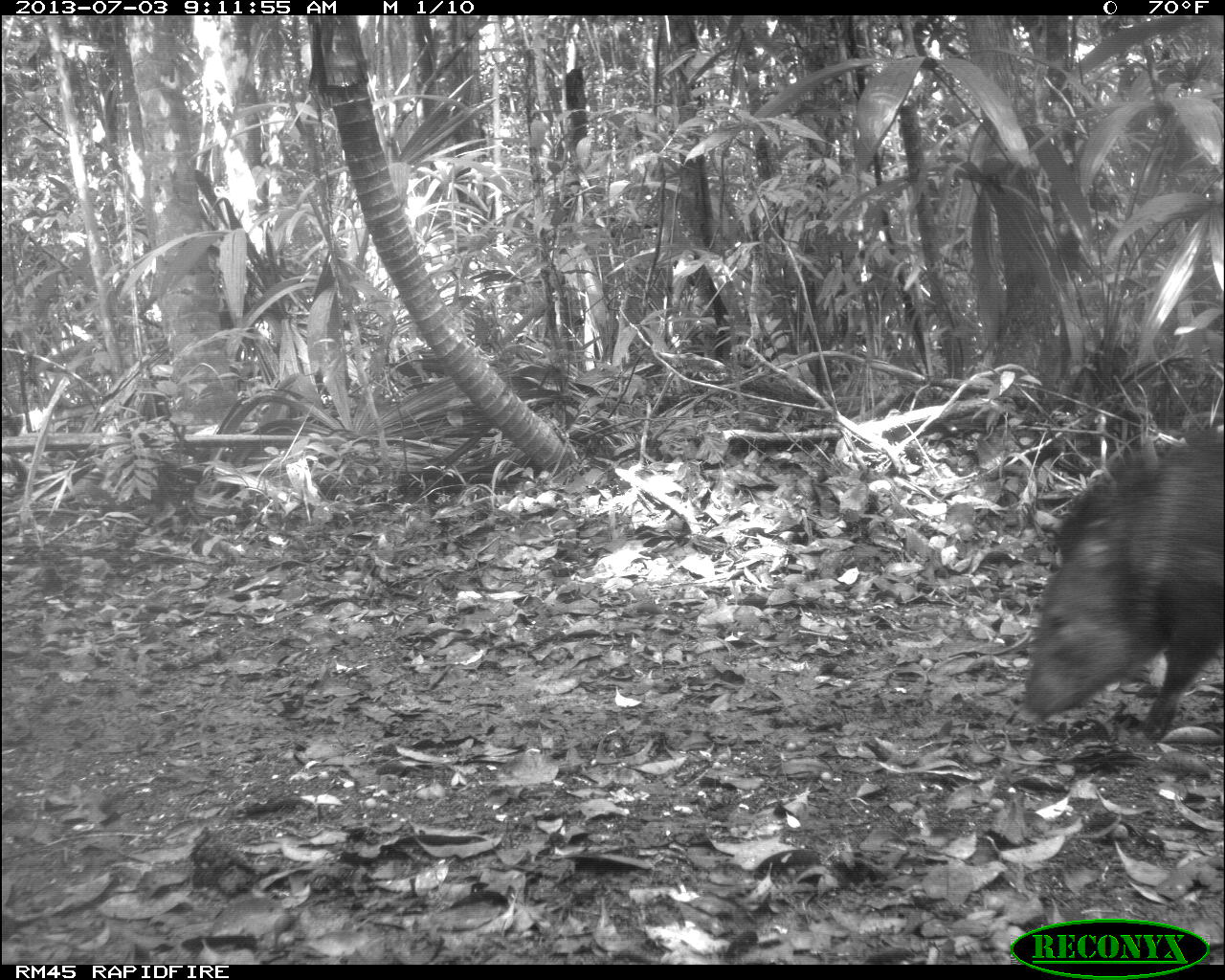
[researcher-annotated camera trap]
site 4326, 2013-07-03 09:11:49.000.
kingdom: Animalia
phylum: Chordata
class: Mammalia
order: Artiodactyla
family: Tayassuidae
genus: Pecari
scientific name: Pecari tajacu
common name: collared peccary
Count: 1.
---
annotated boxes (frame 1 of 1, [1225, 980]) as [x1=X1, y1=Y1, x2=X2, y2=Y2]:
pecari tajacu: [x1=1014, y1=425, x2=1217, y2=742]